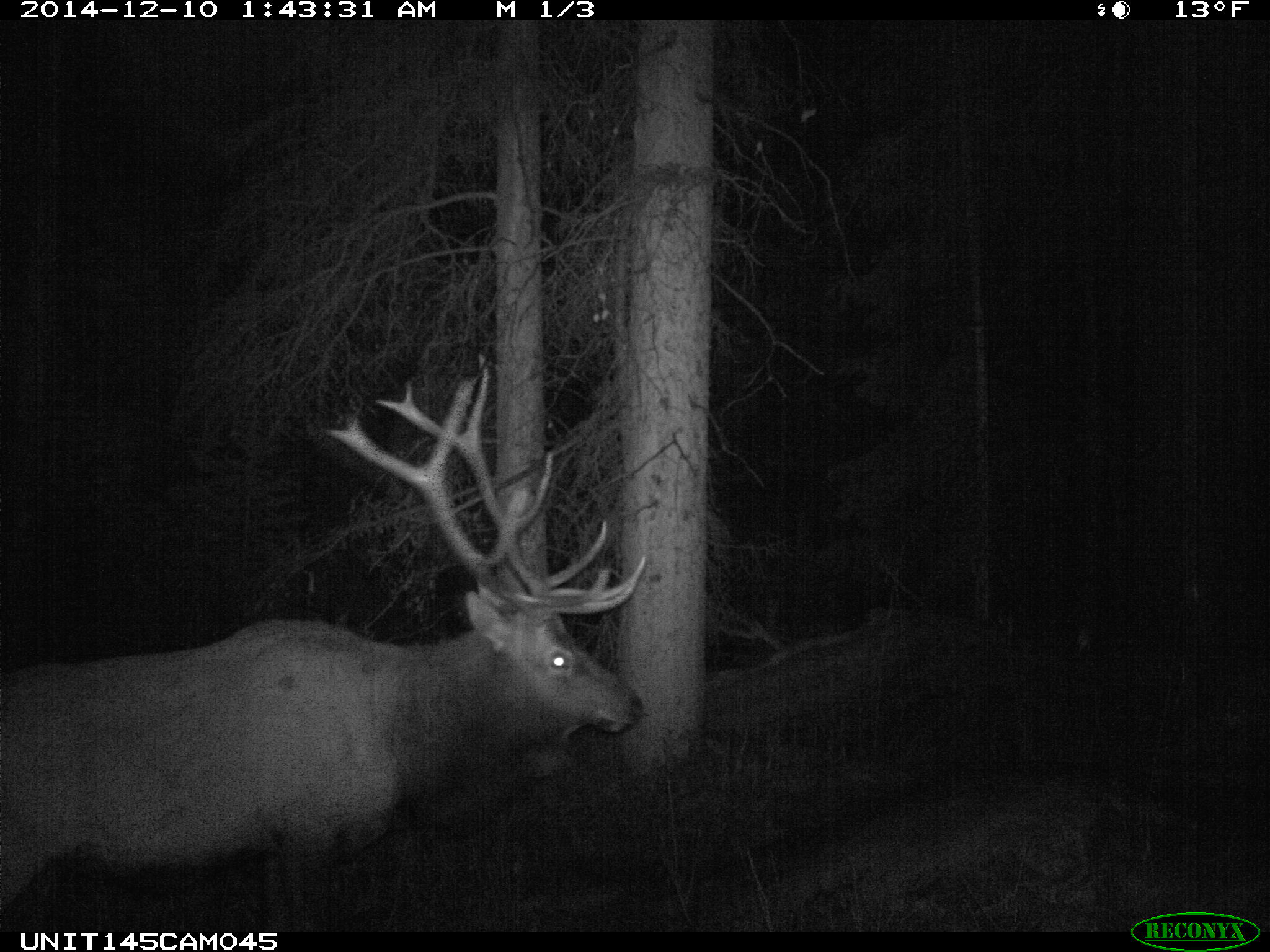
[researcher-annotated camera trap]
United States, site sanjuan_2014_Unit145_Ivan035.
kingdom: Animalia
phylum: Chordata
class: Mammalia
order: Artiodactyla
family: Cervidae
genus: Cervus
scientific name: Cervus elaphus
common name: red deer